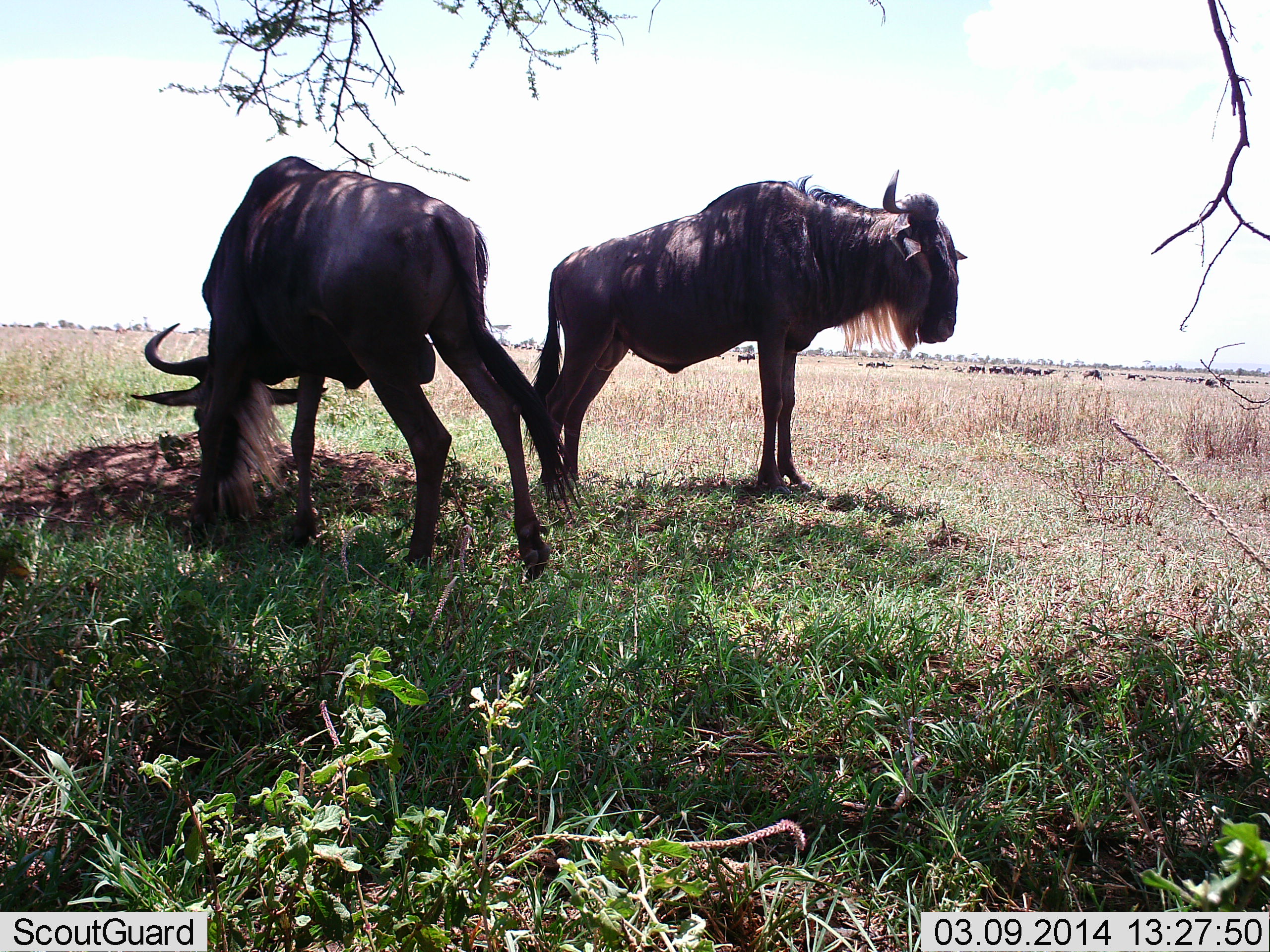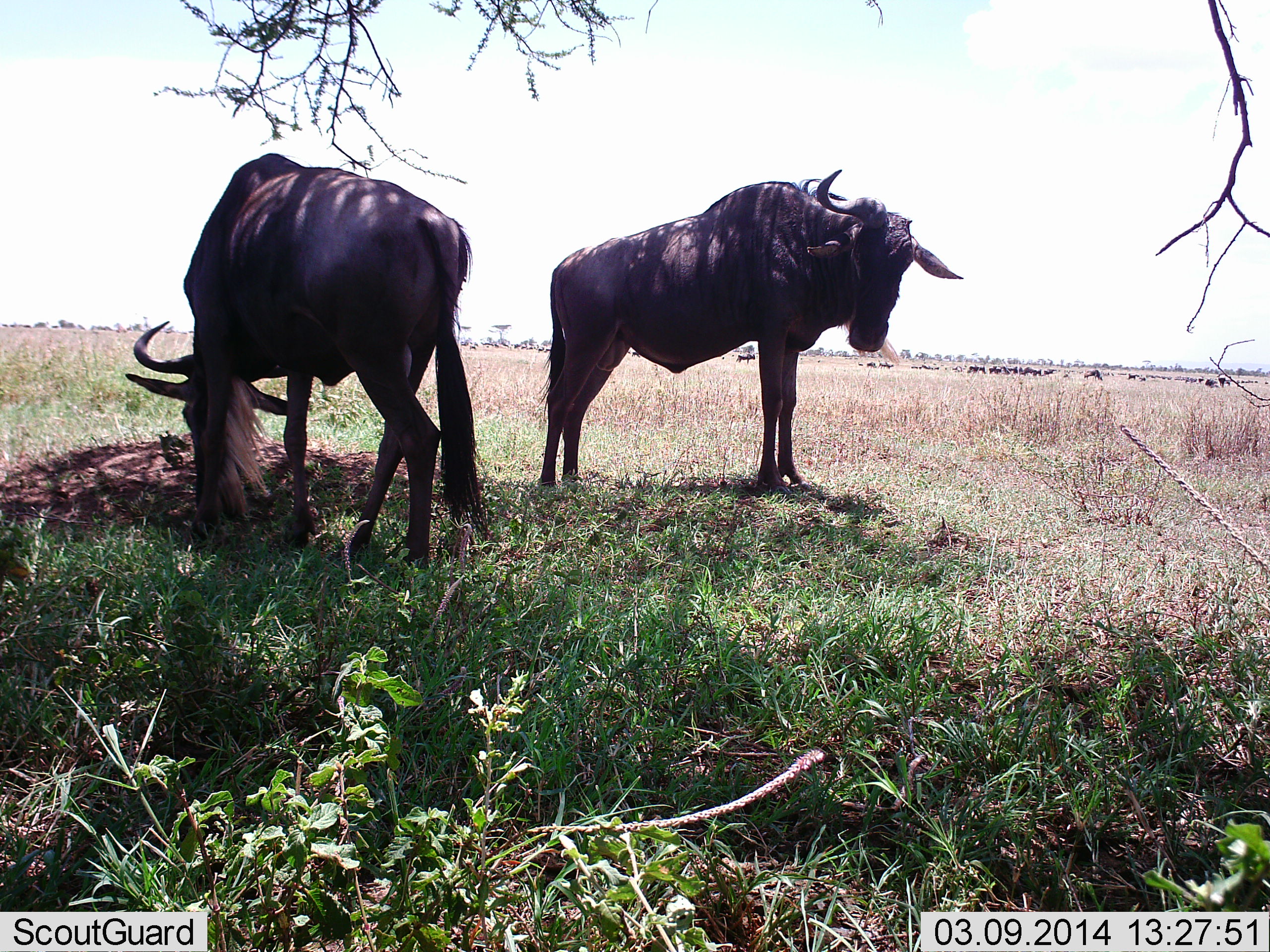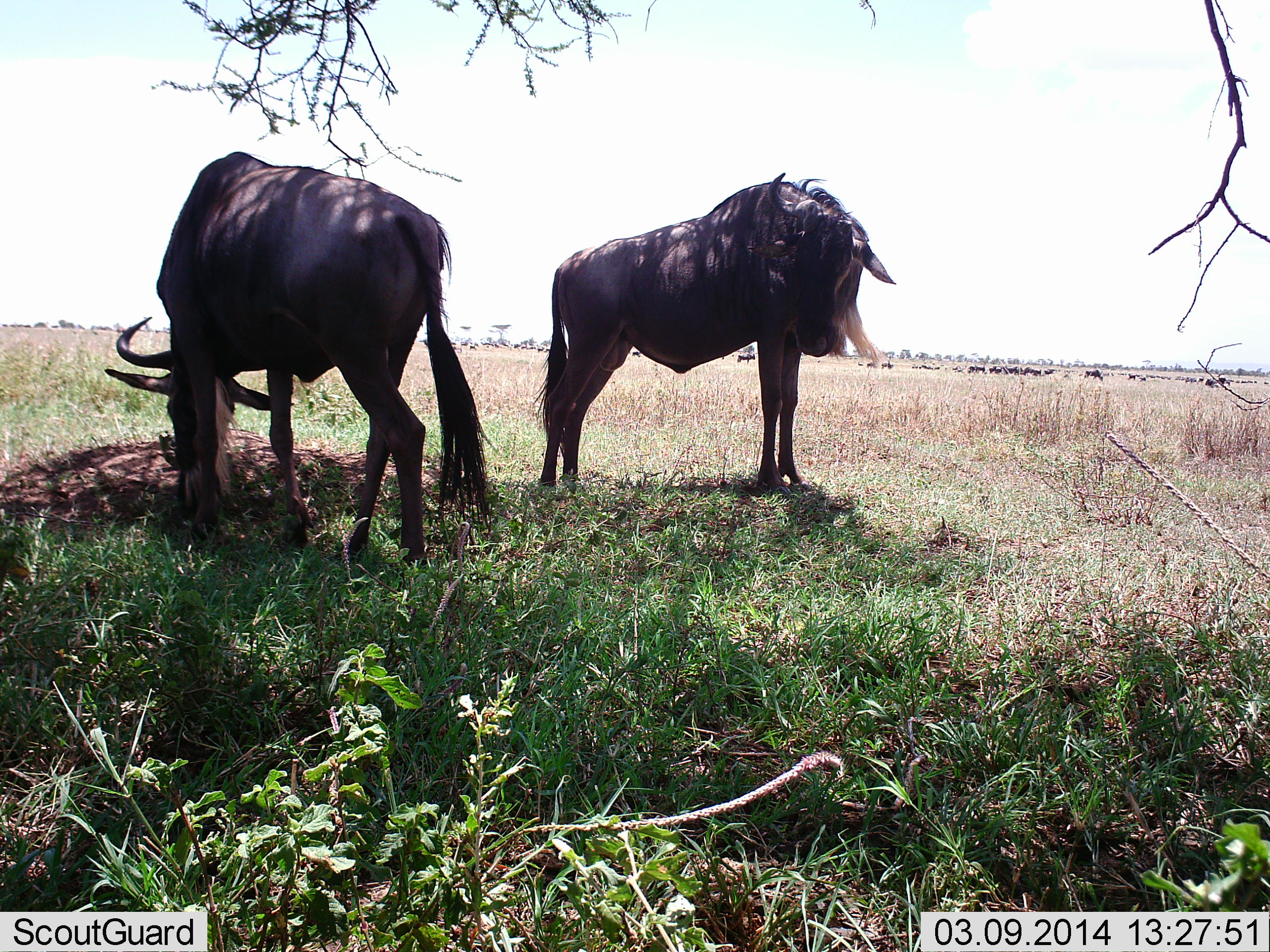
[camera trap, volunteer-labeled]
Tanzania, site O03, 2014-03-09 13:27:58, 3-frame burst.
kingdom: Animalia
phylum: Chordata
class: Mammalia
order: Artiodactyla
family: Bovidae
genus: Connochaetes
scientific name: Connochaetes taurinus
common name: blue wildebeest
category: wildebeest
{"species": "wildebeest (blue wildebeest) (Connochaetes taurinus)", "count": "2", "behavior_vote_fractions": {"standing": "100%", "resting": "0%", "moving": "10%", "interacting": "0%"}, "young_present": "0%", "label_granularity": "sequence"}